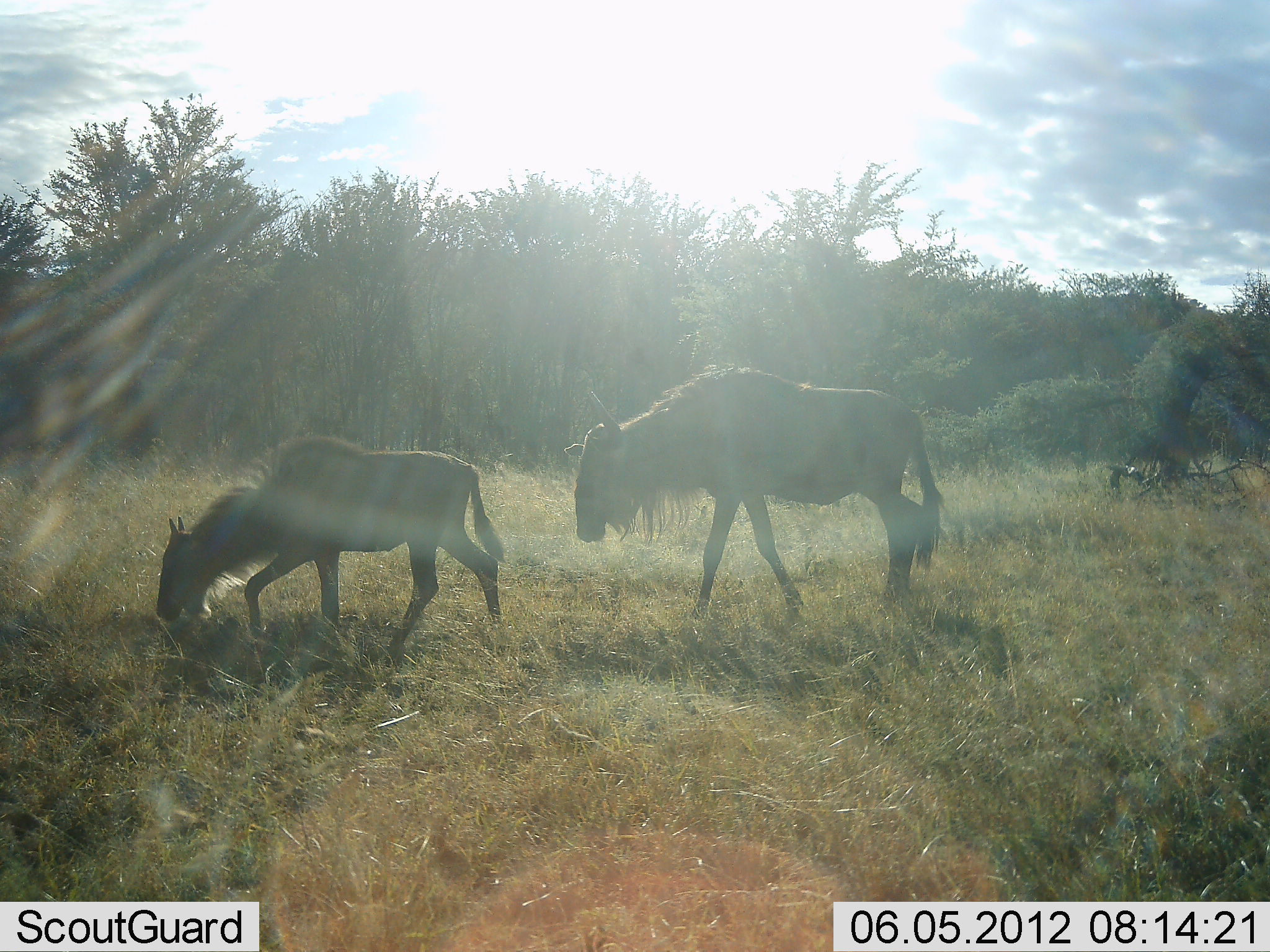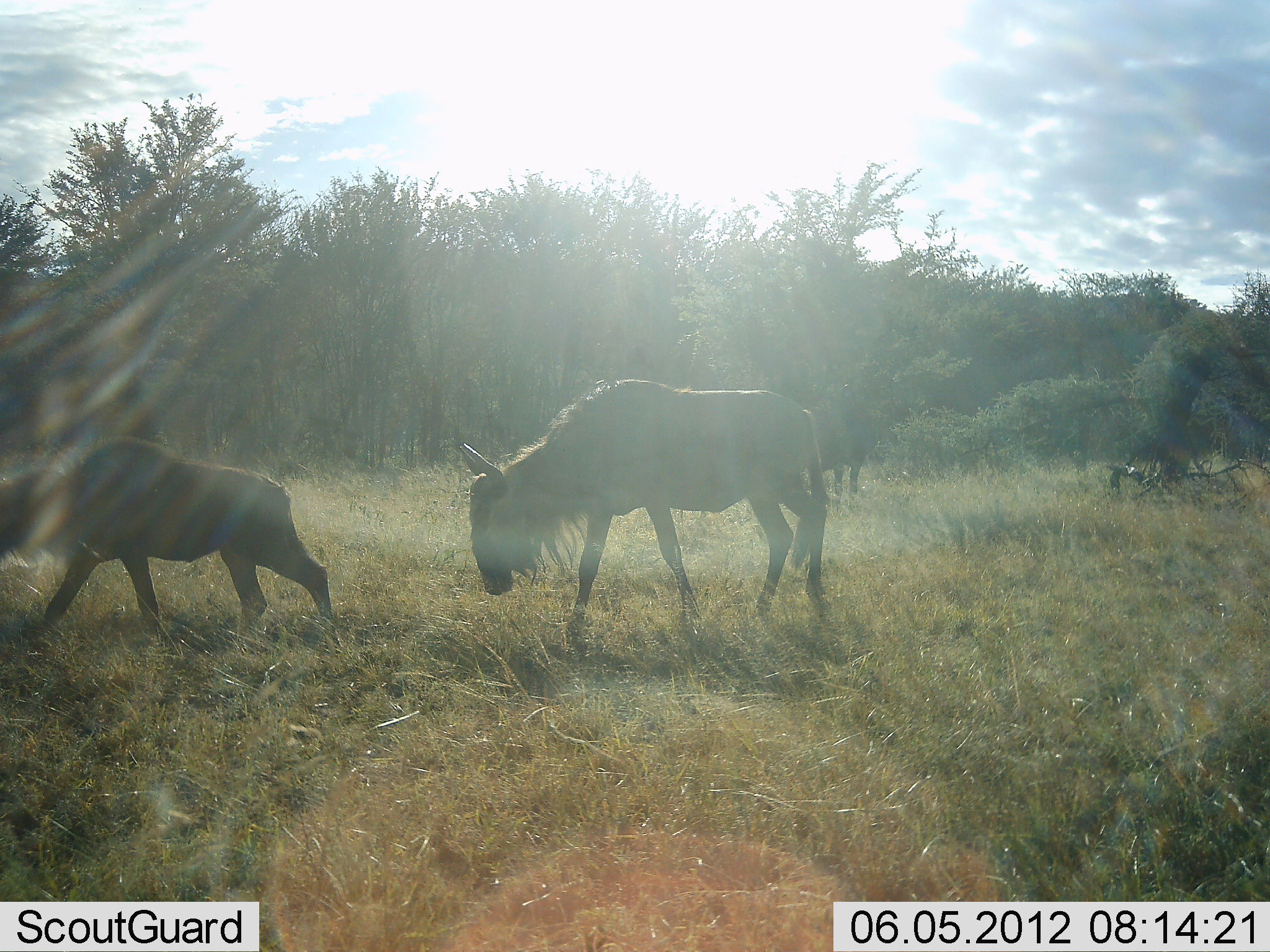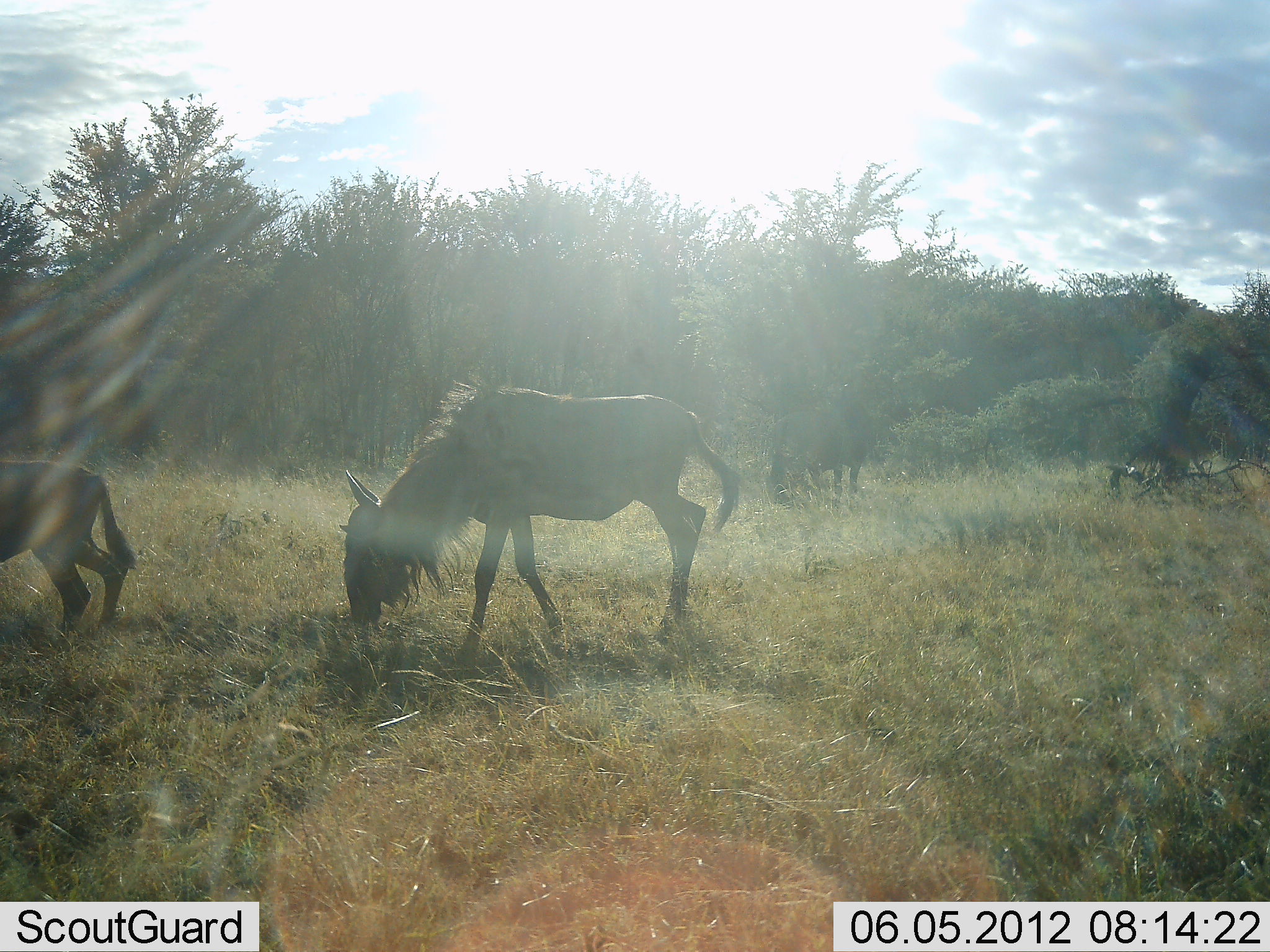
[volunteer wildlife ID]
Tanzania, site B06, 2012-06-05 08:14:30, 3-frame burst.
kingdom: Animalia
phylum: Chordata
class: Mammalia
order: Artiodactyla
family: Bovidae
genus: Connochaetes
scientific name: Connochaetes taurinus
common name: blue wildebeest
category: wildebeest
Wildebeest (blue wildebeest) (Connochaetes taurinus), count 2. Behavior (volunteer vote fractions): standing 10%, resting 0%, moving 100%, interacting 0%. Young present (vote fraction): 70%. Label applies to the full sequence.